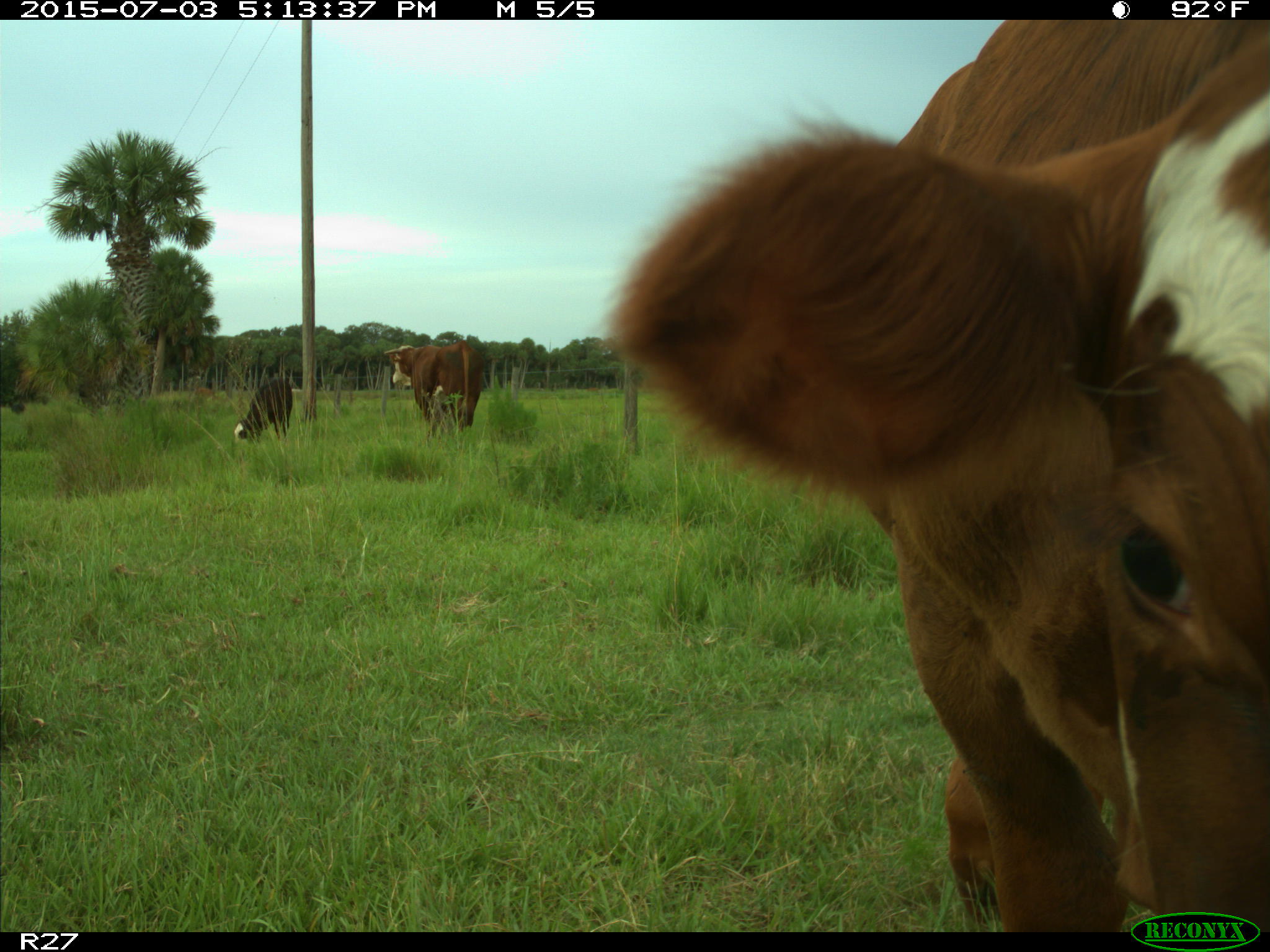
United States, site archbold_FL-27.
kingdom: Animalia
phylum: Chordata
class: Mammalia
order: Artiodactyla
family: Bovidae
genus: Bos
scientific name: Bos taurus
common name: domestic cow